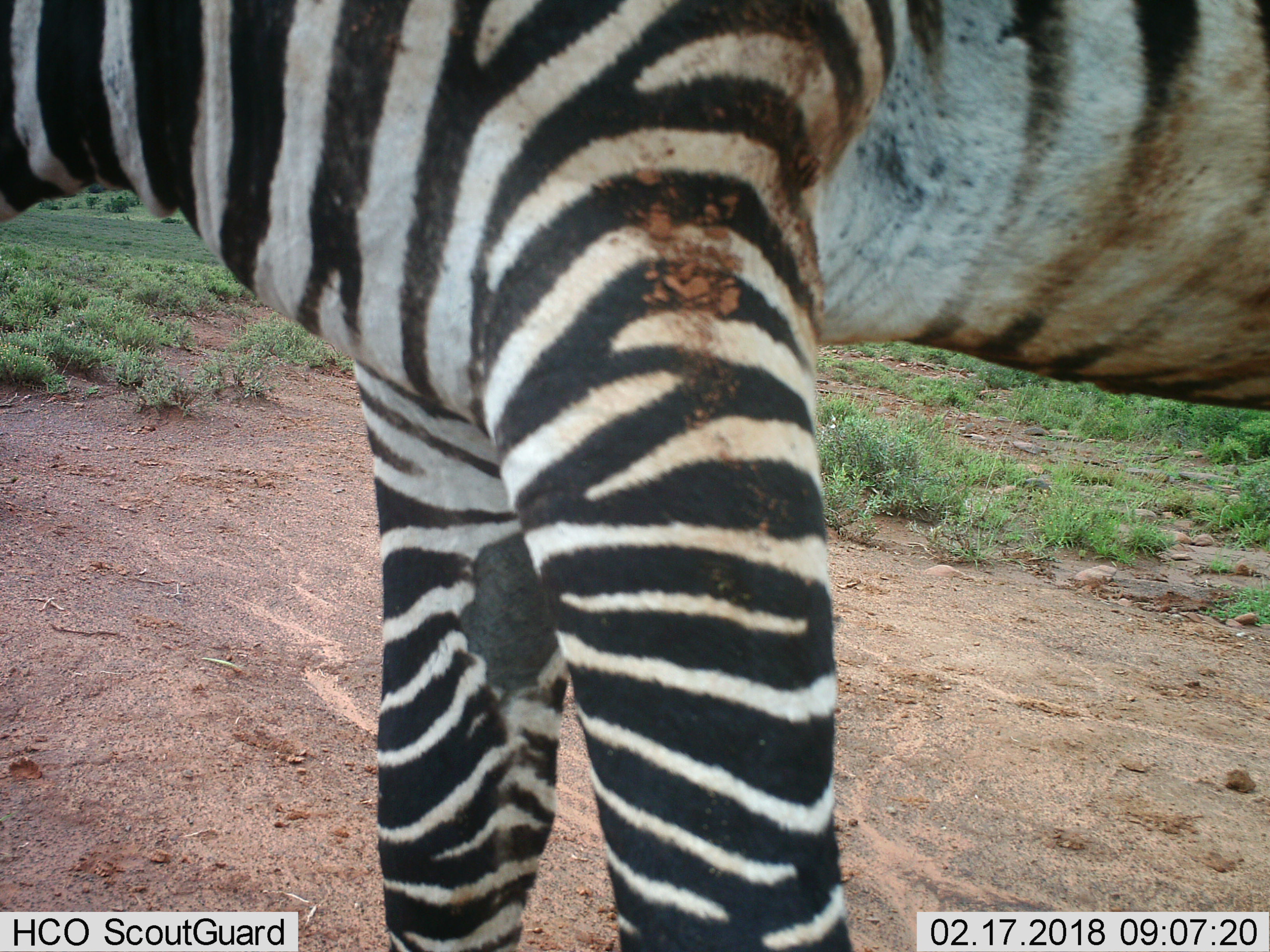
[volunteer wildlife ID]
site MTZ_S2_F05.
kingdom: Animalia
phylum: Chordata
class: Mammalia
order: Perissodactyla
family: Equidae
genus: Equus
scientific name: Equus zebra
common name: mountain zebra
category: zebramountain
Zebramountain (mountain zebra) (Equus zebra), count 1. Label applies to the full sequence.